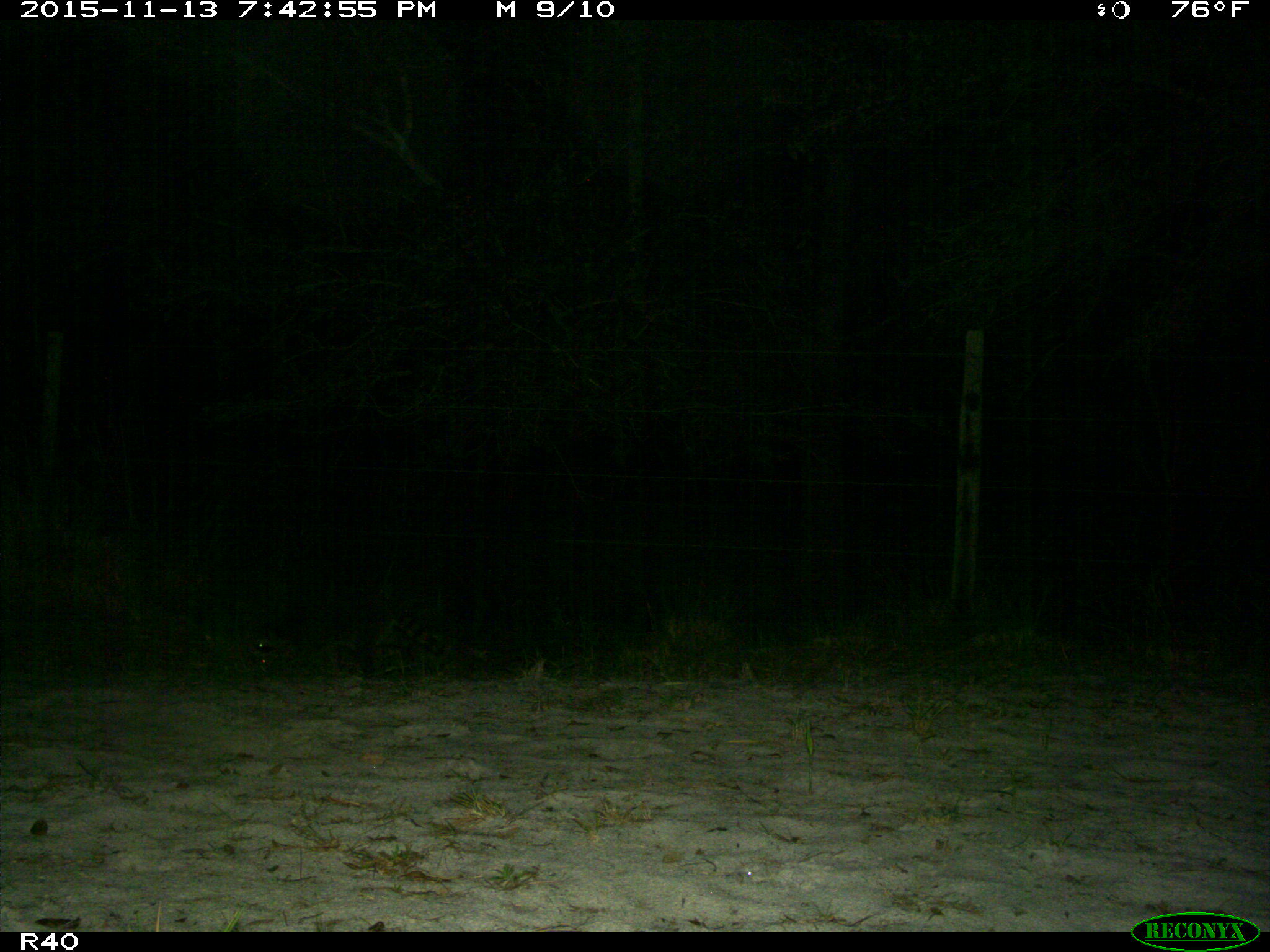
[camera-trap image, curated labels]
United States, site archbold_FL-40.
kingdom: Animalia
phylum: Chordata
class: Mammalia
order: Carnivora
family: Procyonidae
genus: Procyon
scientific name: Procyon lotor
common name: common raccoon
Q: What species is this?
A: Procyon lotor (common raccoon).